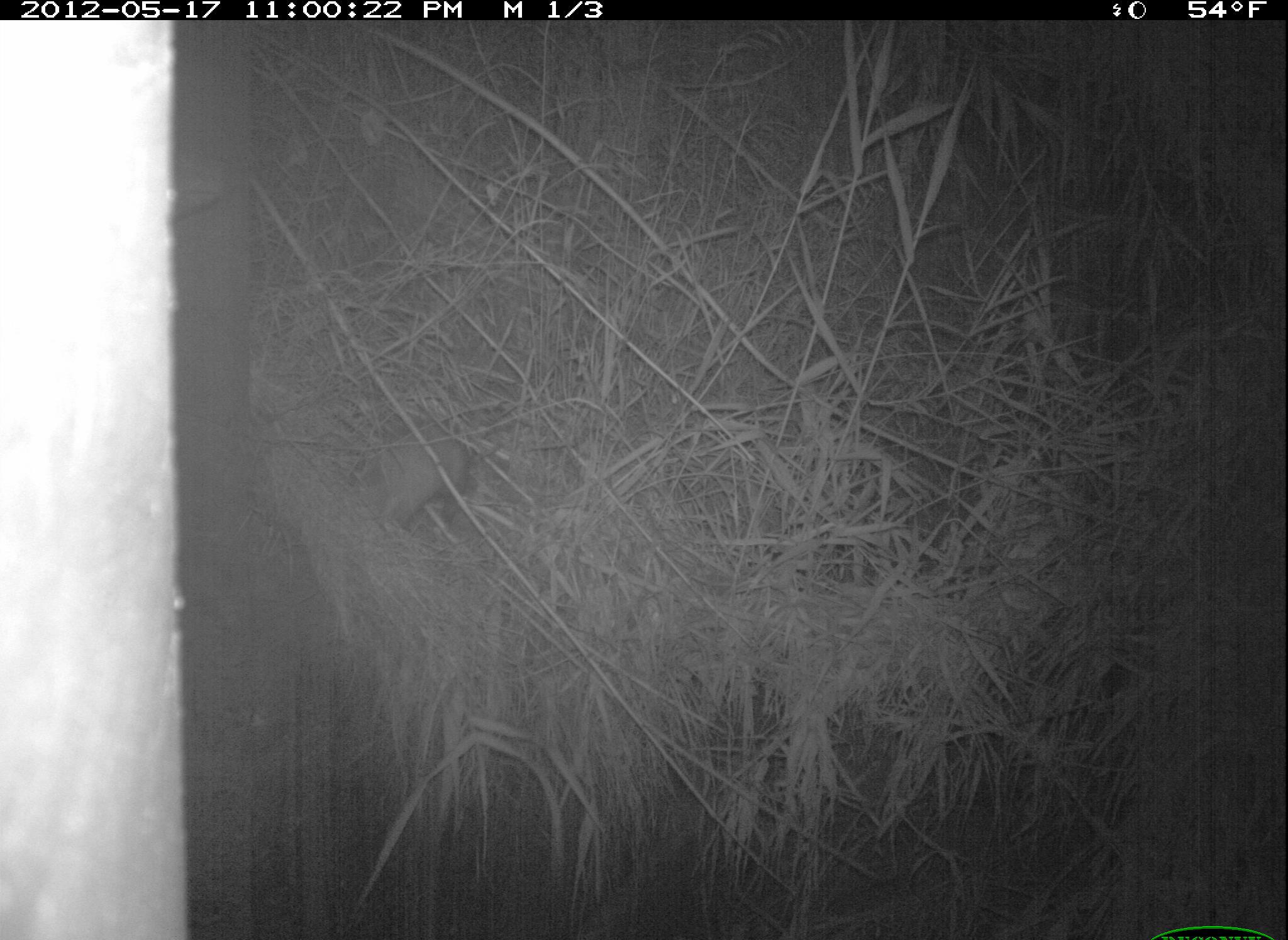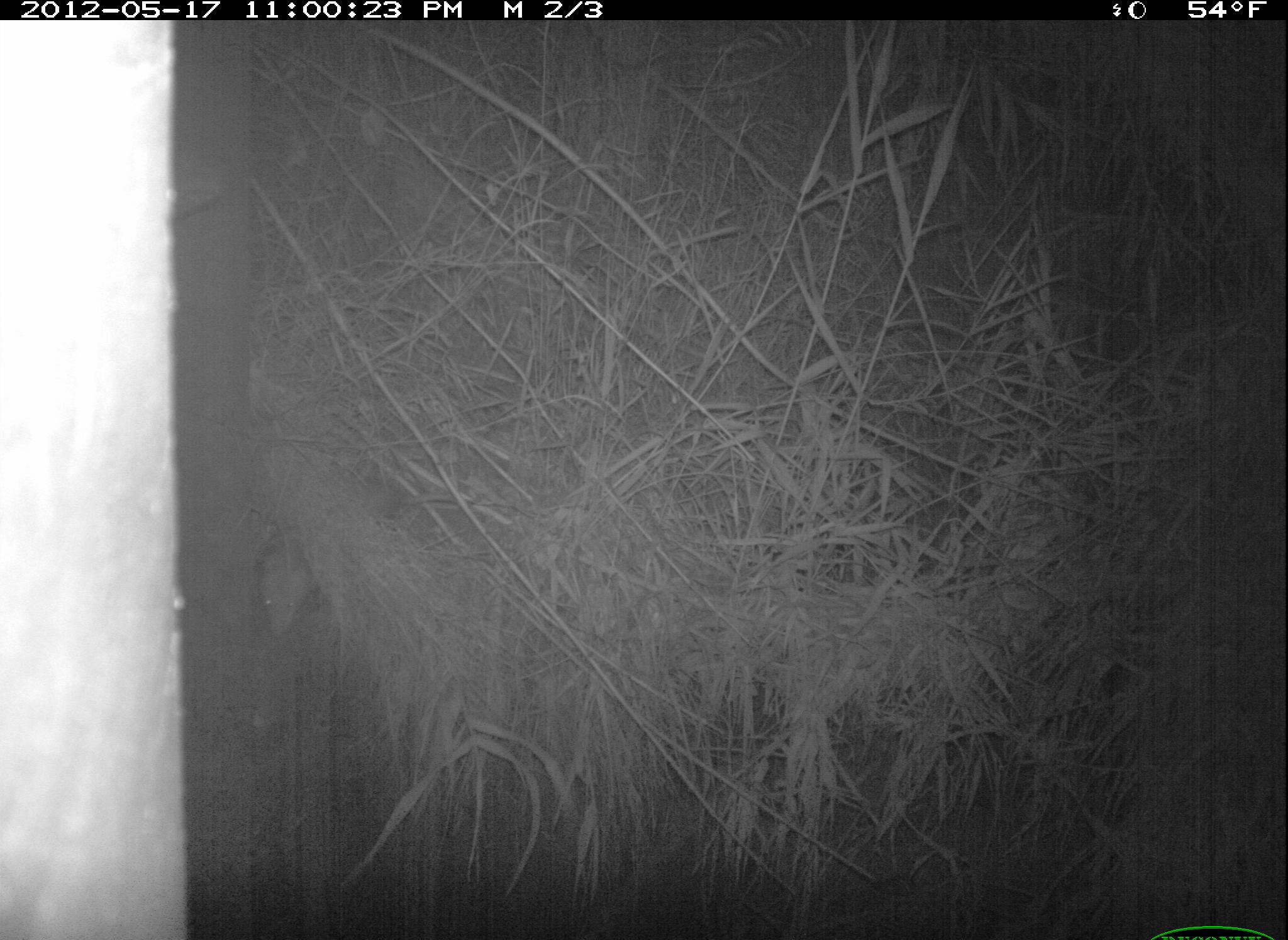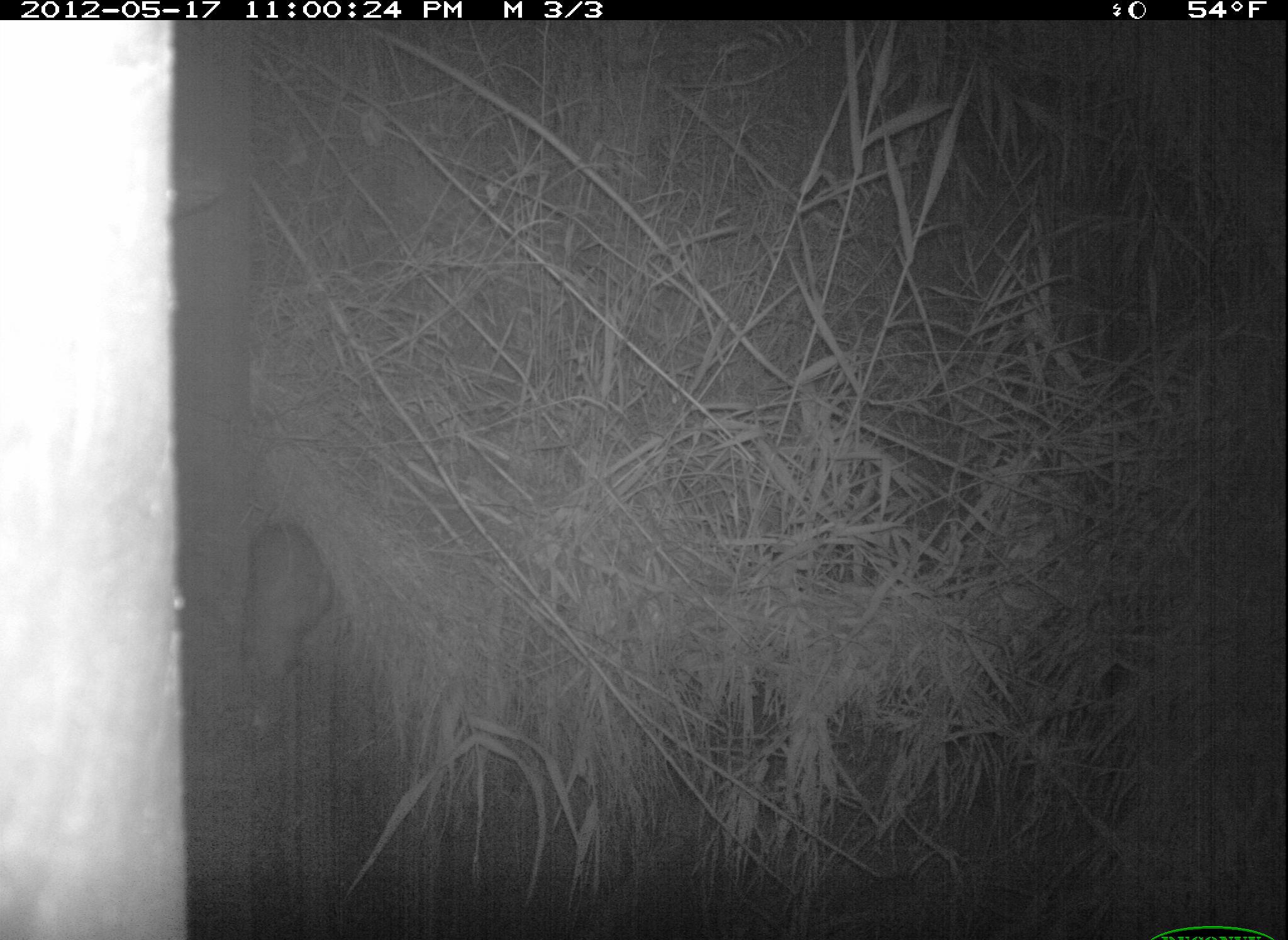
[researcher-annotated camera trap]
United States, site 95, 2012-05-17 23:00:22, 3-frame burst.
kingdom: Animalia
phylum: Chordata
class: Mammalia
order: Didelphimorphia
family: Didelphidae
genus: Didelphis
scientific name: Didelphis virginiana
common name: virginia opossum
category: opossum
Opossum (virginia opossum) (Didelphis virginiana).